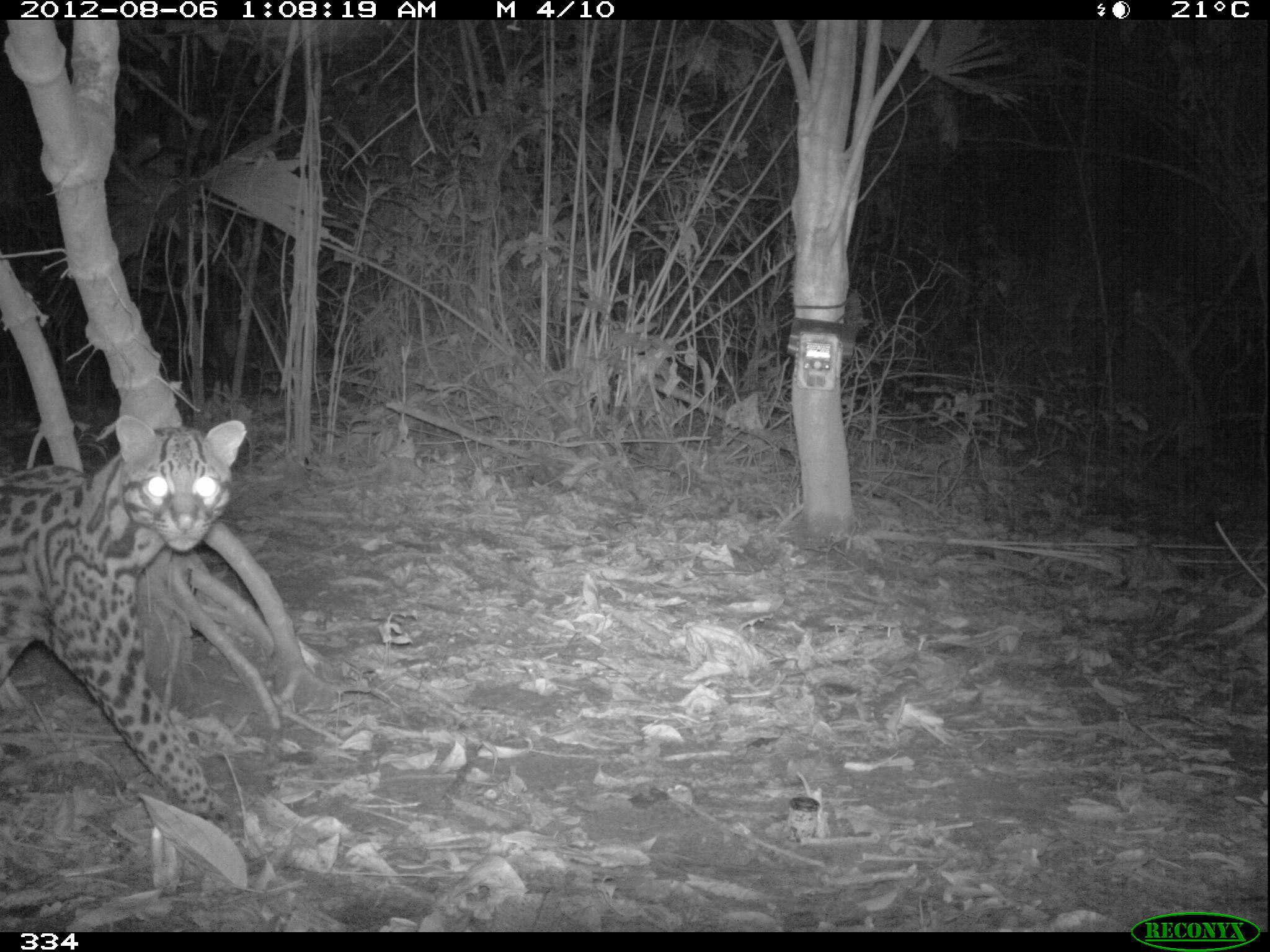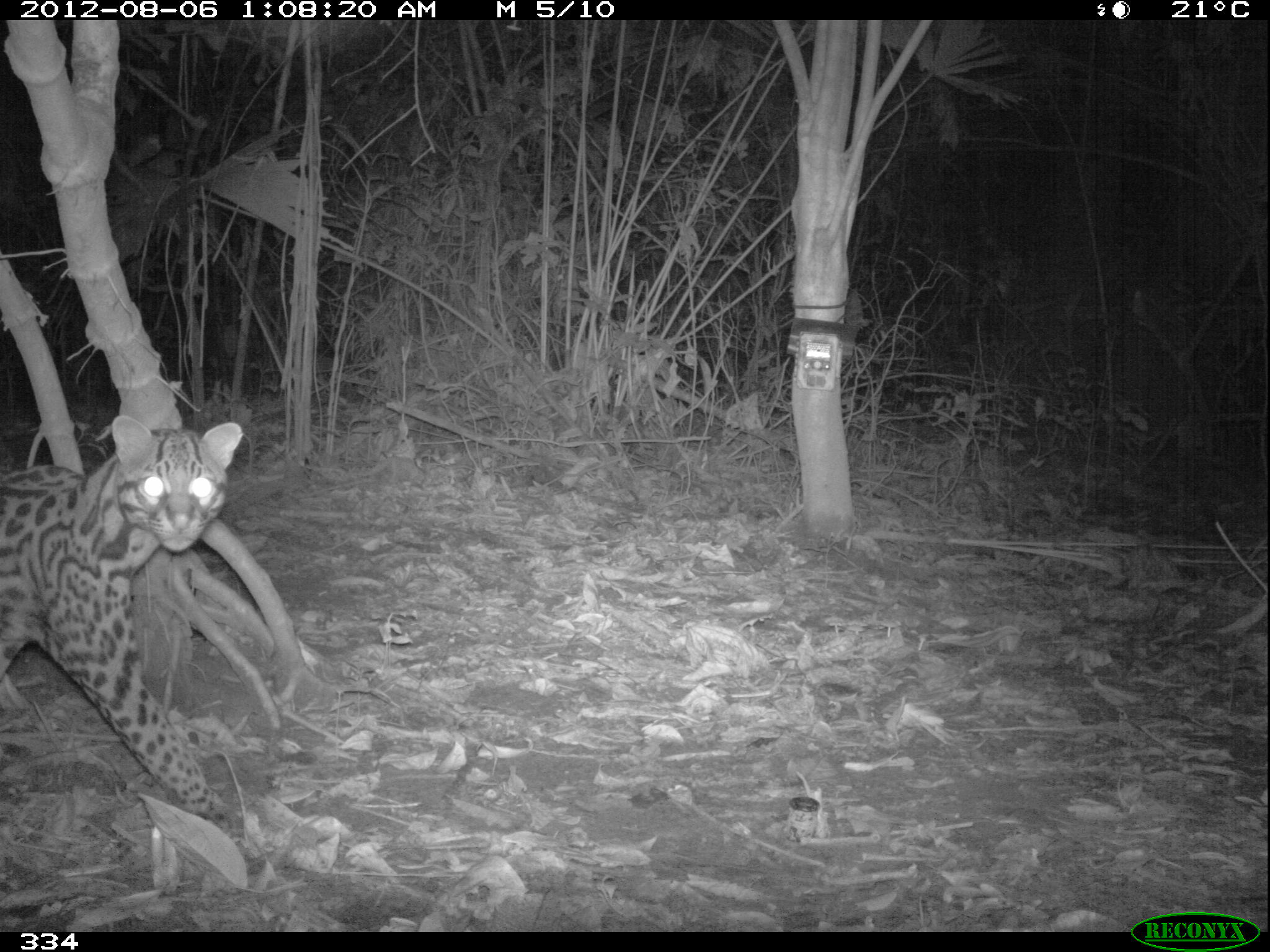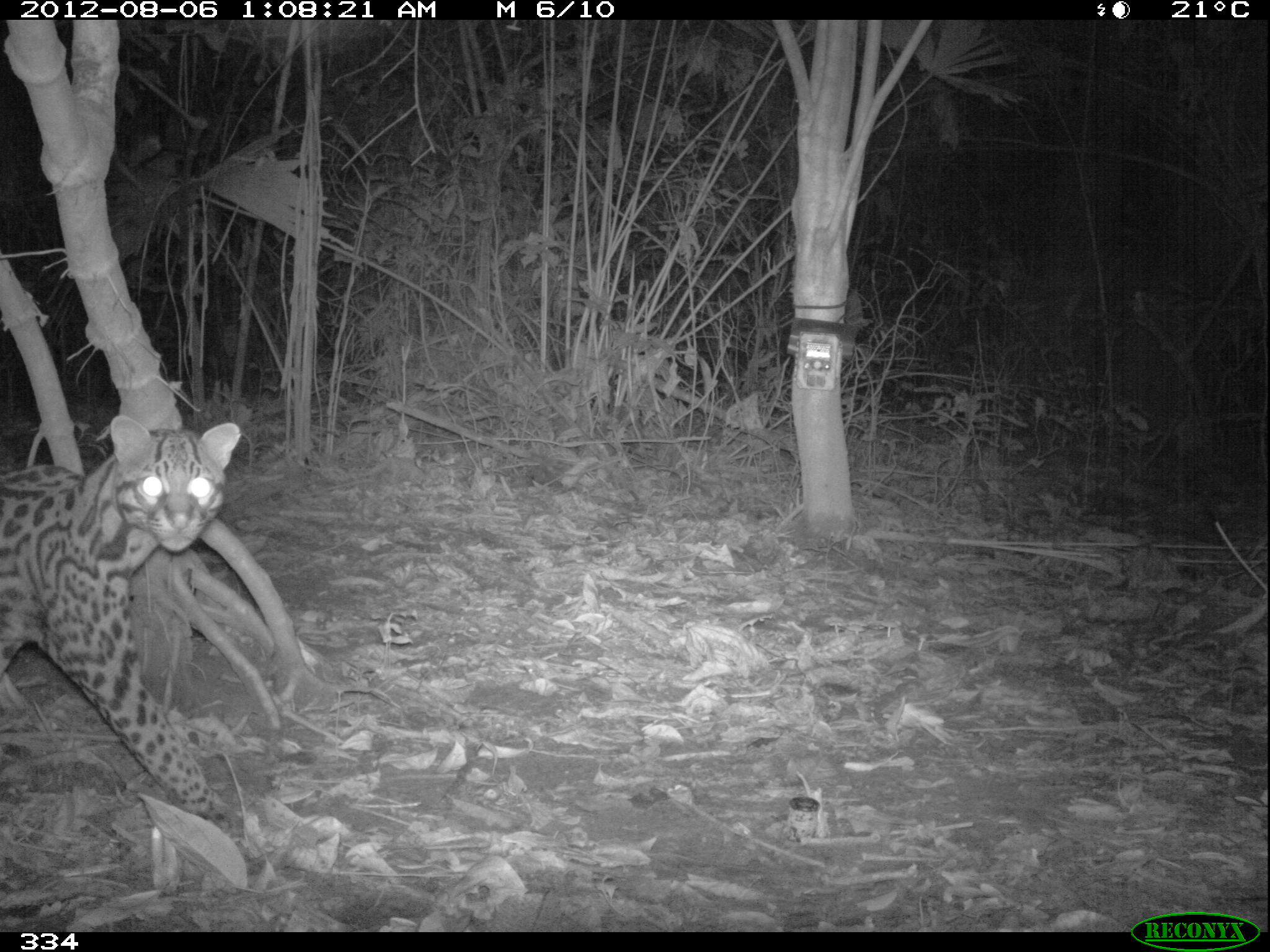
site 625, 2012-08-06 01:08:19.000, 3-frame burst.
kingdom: Animalia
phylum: Chordata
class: Mammalia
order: Carnivora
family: Felidae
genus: Leopardus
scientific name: Leopardus pardalis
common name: ocelot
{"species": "Leopardus pardalis (ocelot)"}